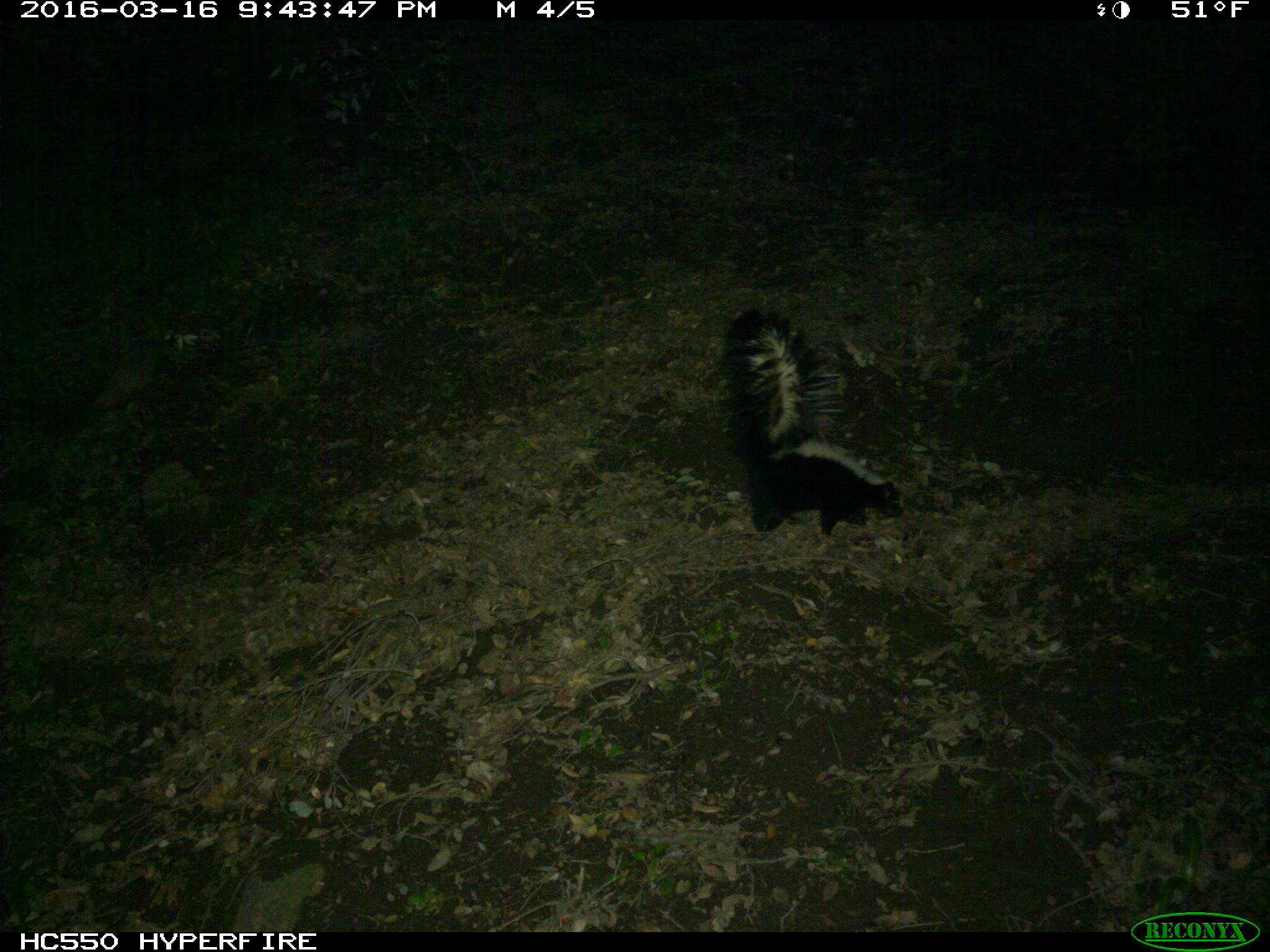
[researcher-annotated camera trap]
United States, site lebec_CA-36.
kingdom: Animalia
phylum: Chordata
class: Mammalia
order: Carnivora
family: Mephitidae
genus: Mephitis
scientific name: Mephitis mephitis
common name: striped skunk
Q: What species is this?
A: Mephitis mephitis (striped skunk).